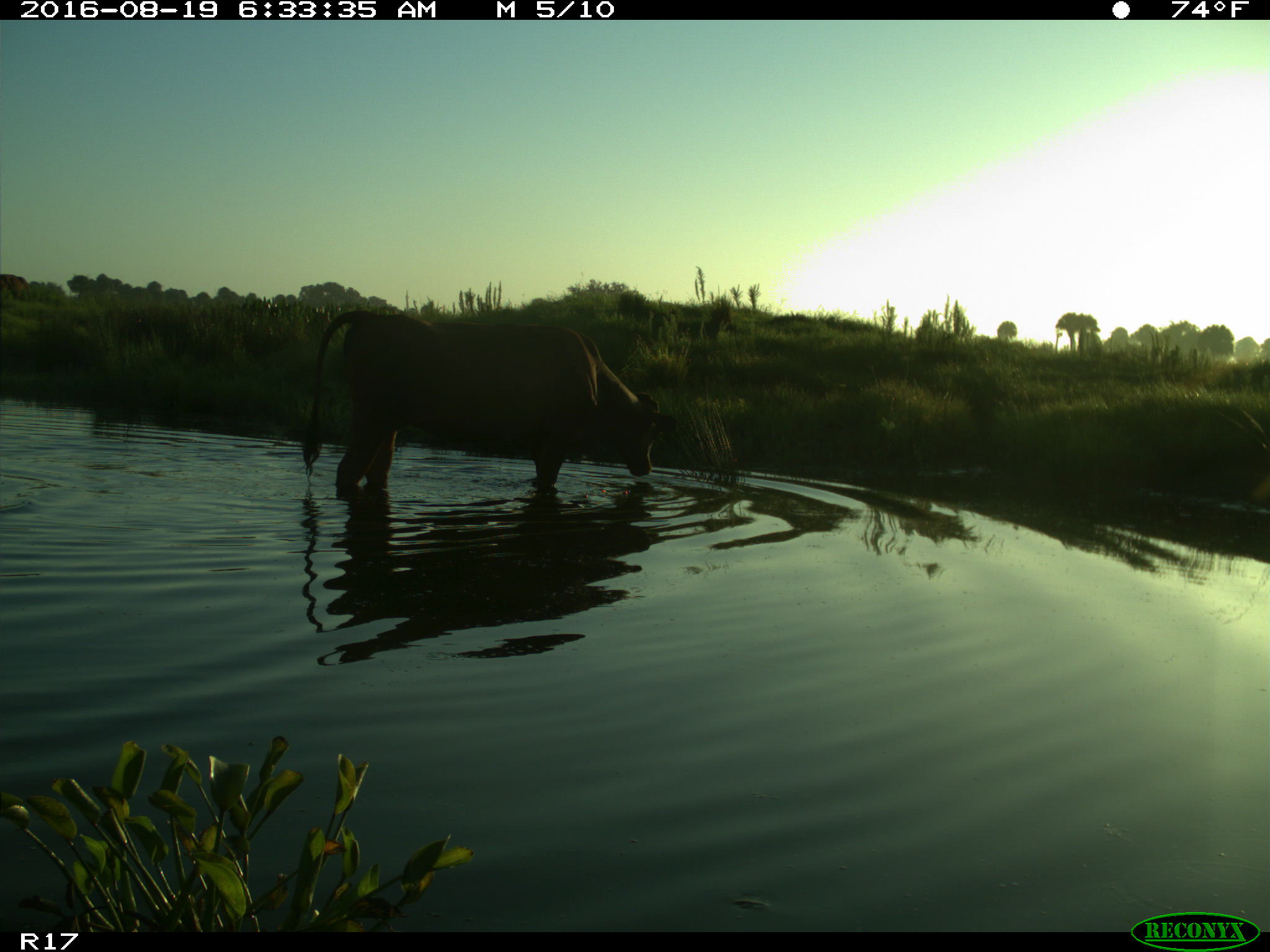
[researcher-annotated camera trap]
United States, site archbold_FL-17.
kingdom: Animalia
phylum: Chordata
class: Mammalia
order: Artiodactyla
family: Bovidae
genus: Bos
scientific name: Bos taurus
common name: domestic cow